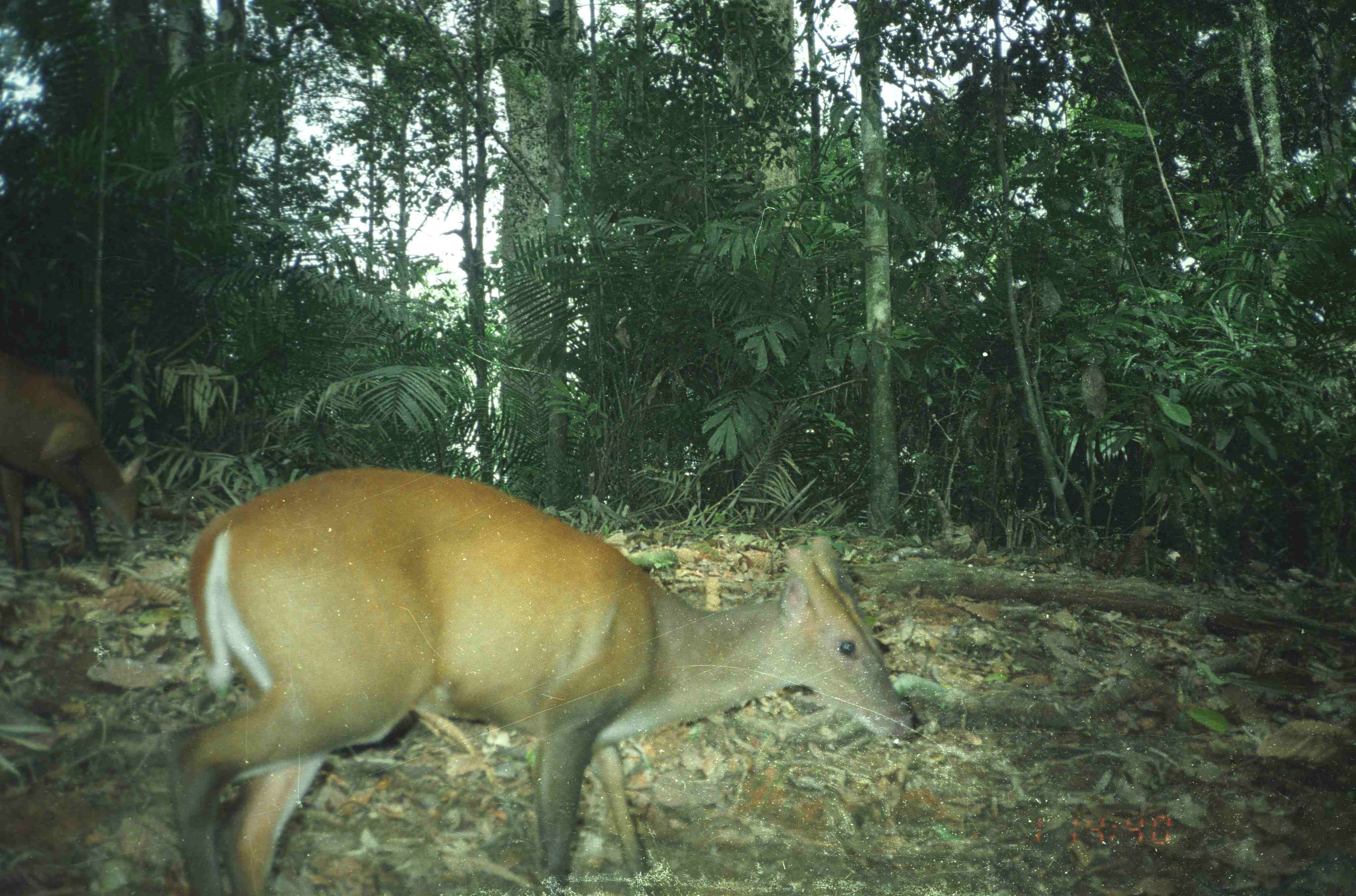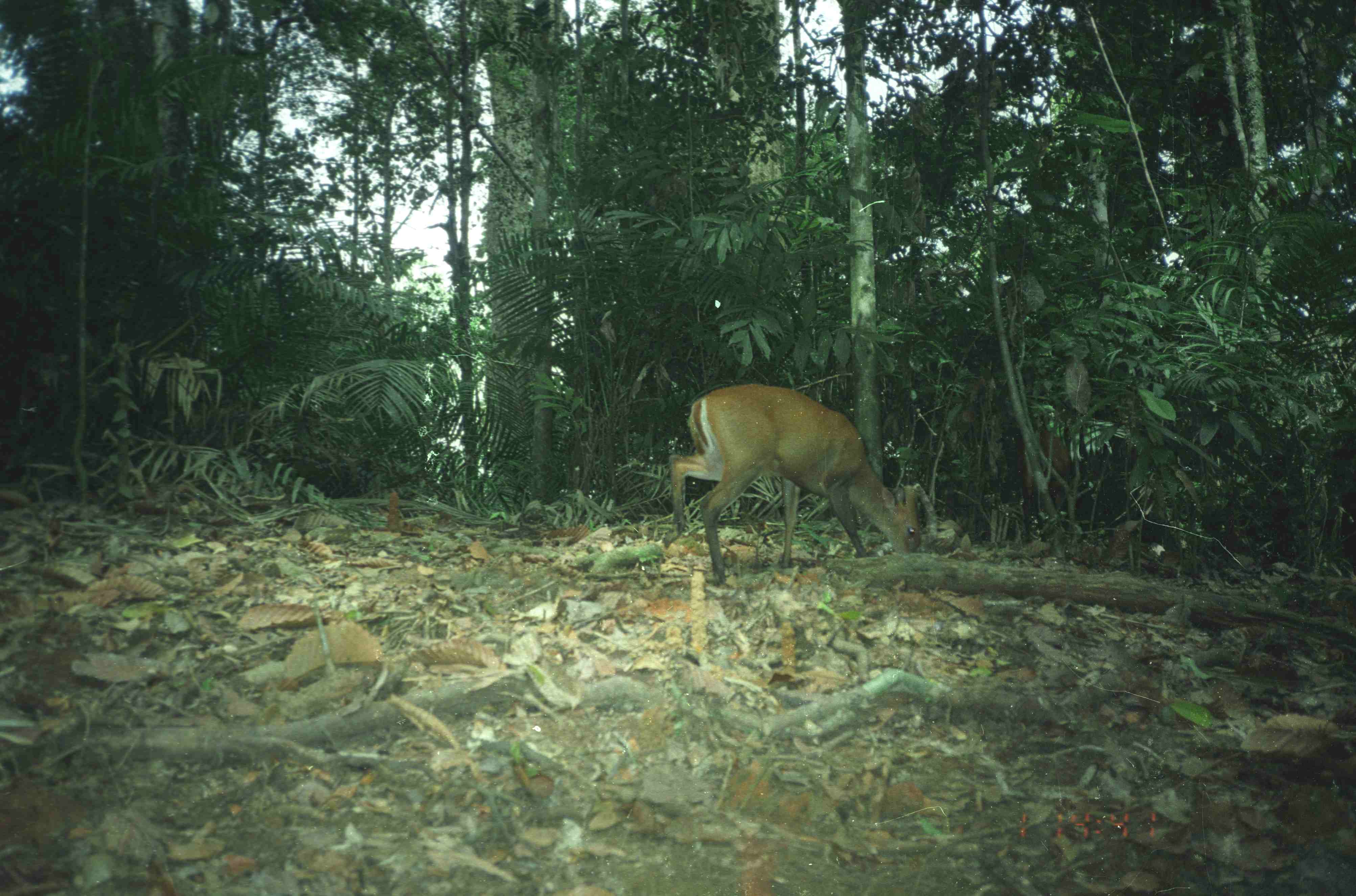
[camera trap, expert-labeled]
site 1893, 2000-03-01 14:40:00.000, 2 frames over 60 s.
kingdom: Animalia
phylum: Chordata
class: Mammalia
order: Artiodactyla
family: Cervidae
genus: Muntiacus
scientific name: Muntiacus muntjak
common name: southern red muntjac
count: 2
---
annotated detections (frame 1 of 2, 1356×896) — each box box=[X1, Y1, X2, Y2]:
muntiacus muntjak: box=[163, 468, 915, 896]; box=[0, 361, 145, 571]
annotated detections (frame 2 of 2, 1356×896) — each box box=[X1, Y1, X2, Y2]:
muntiacus muntjak: box=[663, 383, 922, 587]